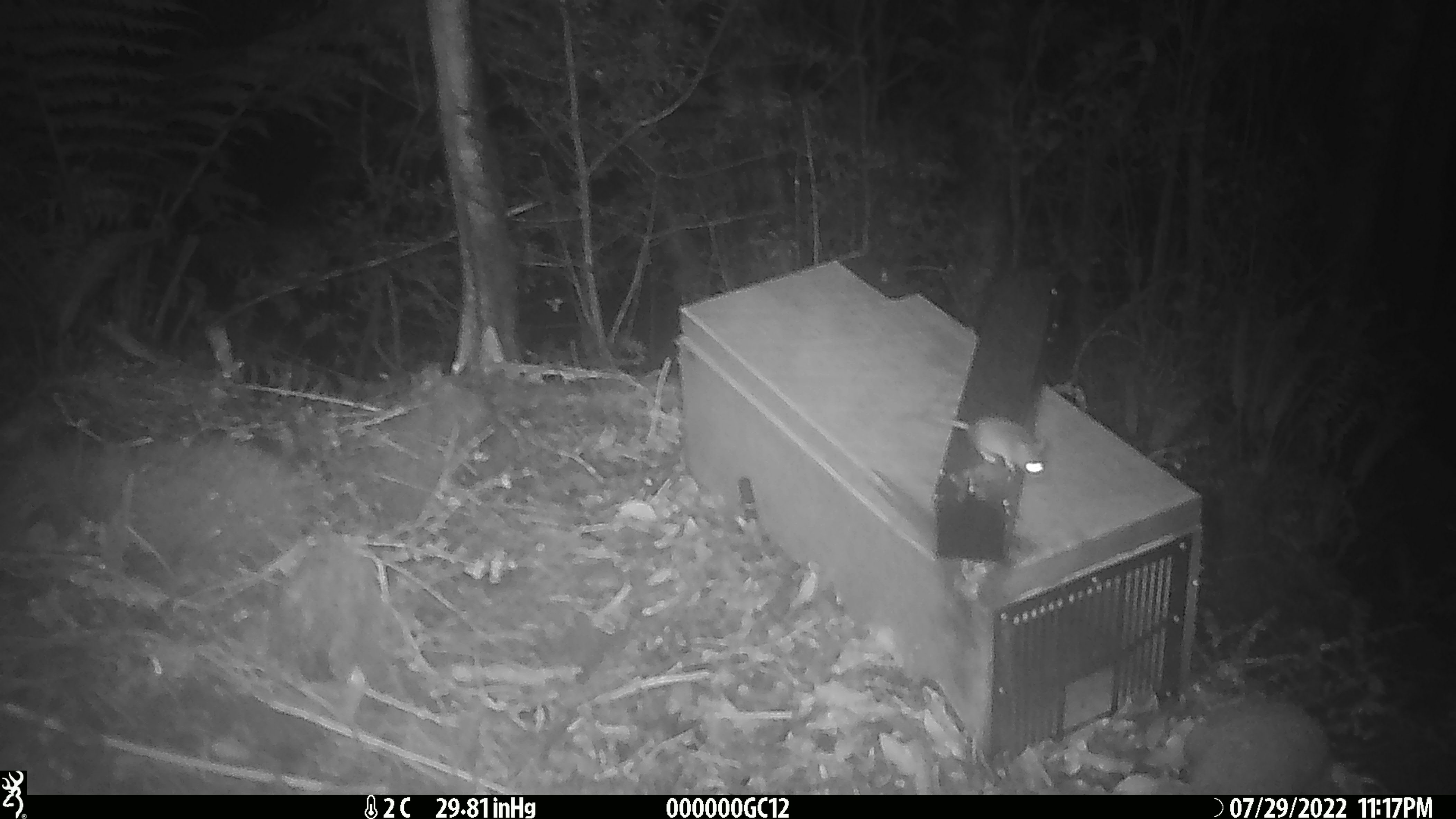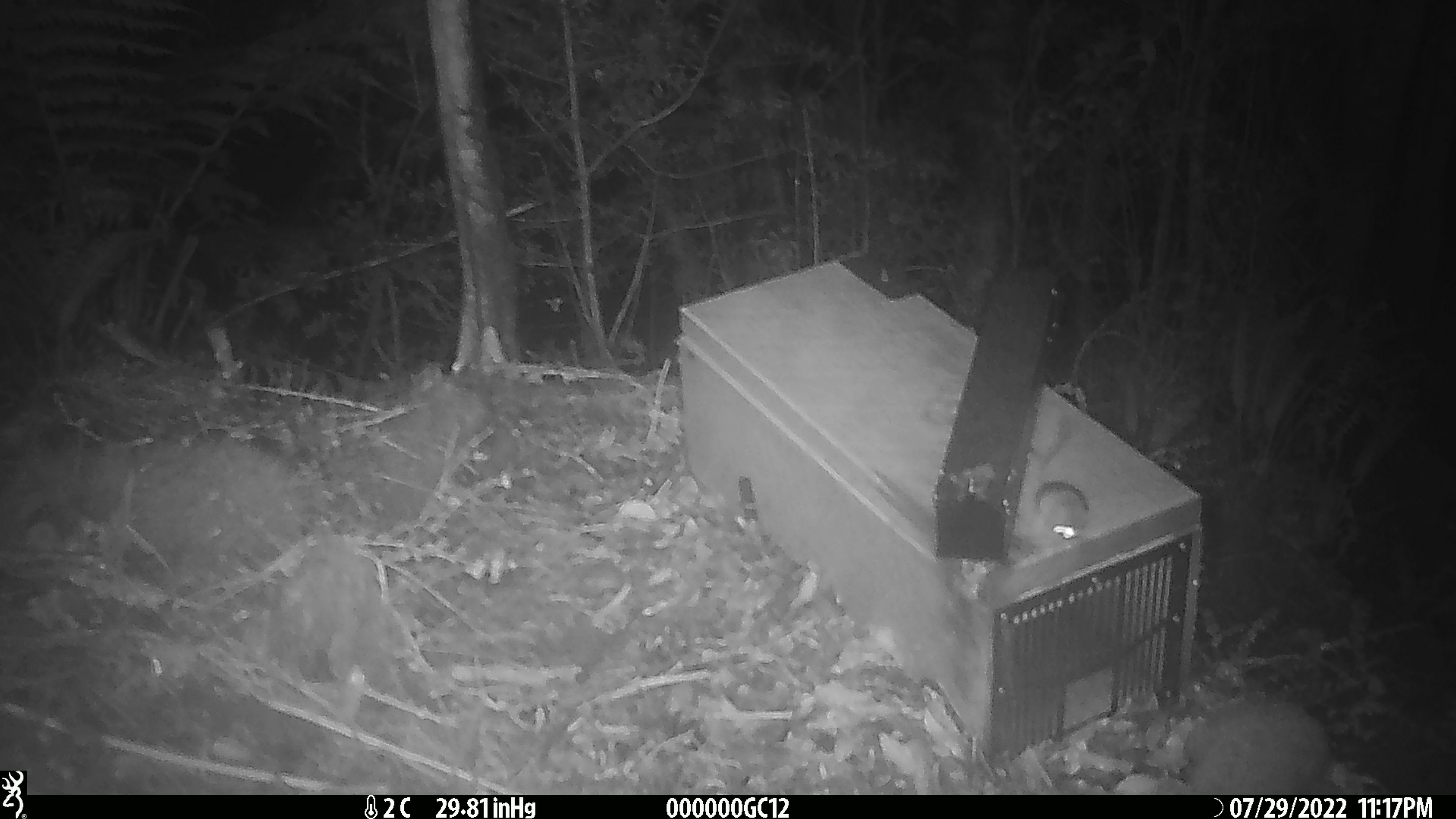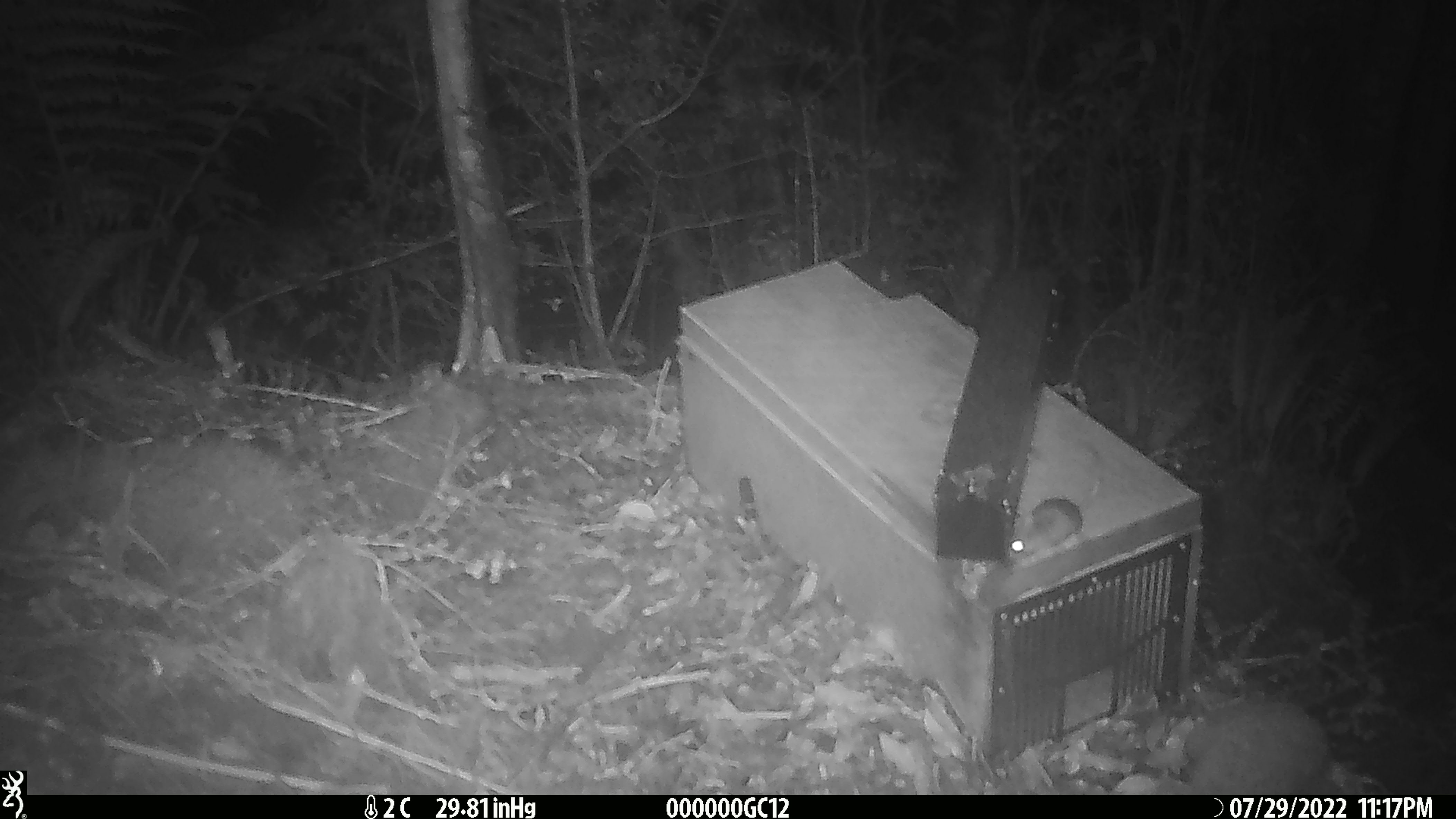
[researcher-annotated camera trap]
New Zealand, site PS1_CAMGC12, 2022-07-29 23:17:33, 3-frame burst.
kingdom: Animalia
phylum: Chordata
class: Mammalia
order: Rodentia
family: Muridae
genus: Mus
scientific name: Mus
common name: mouse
Mouse (Mus).